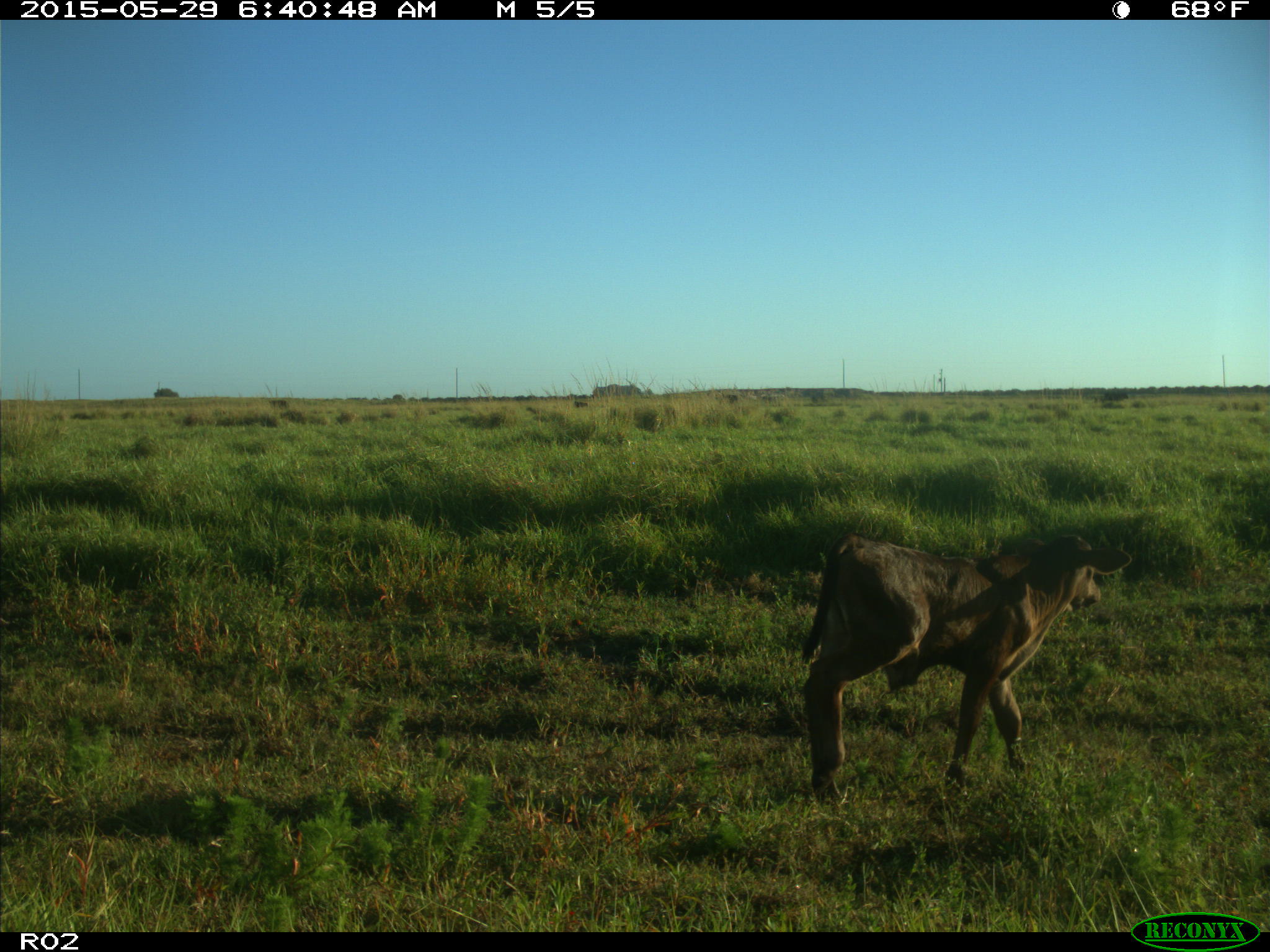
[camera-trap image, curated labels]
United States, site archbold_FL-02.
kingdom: Animalia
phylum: Chordata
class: Mammalia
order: Artiodactyla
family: Bovidae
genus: Bos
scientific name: Bos taurus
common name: domestic cow